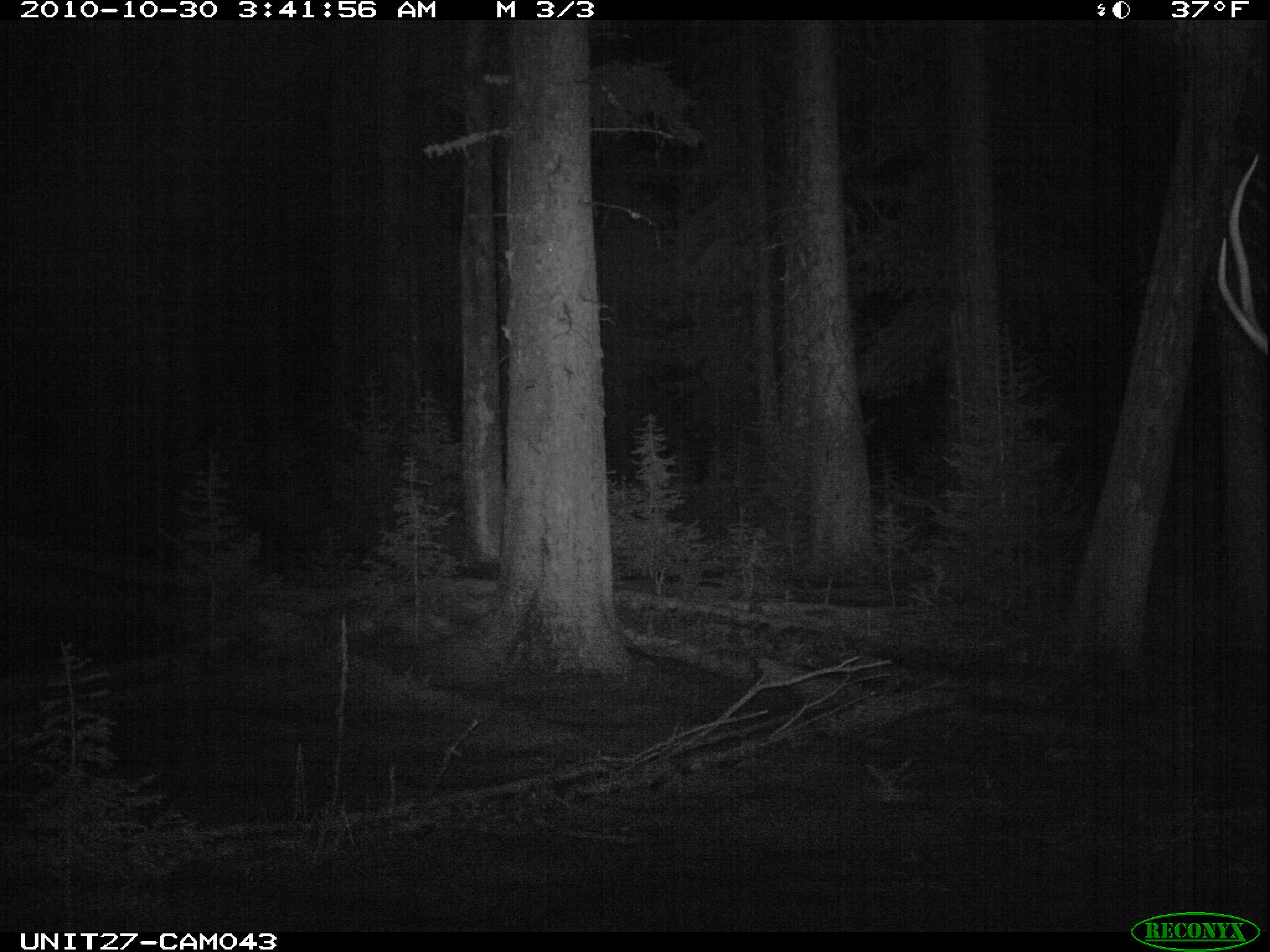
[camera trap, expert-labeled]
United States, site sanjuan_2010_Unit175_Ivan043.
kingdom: Animalia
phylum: Chordata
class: Mammalia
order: Artiodactyla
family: Cervidae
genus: Cervus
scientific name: Cervus elaphus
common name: red deer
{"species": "Cervus elaphus (red deer)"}